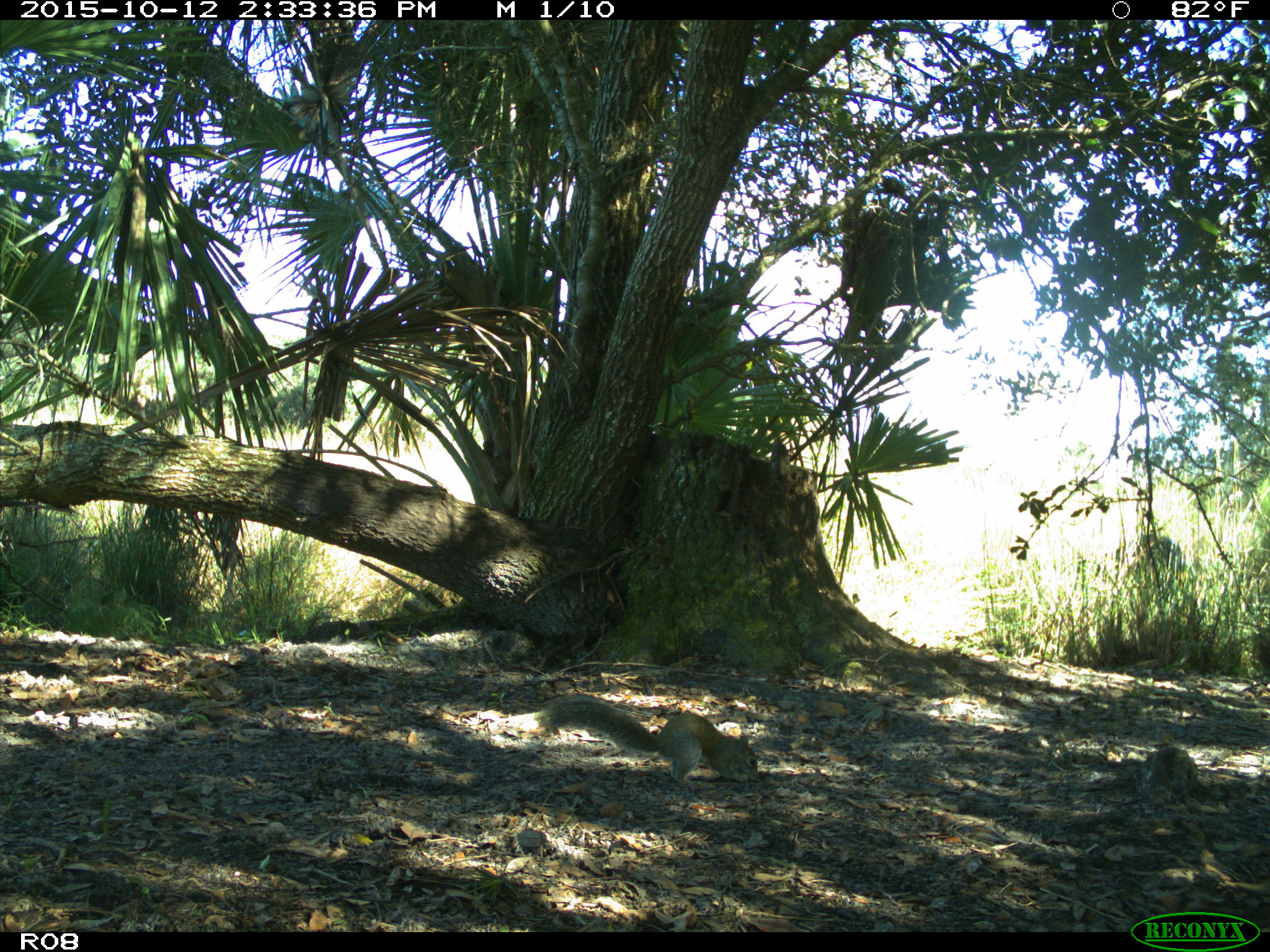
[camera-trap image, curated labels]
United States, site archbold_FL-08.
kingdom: Animalia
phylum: Chordata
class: Mammalia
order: Rodentia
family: Sciuridae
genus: Sciurus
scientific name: Sciurus carolinensis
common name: eastern gray squirrel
Sciurus carolinensis (eastern gray squirrel).